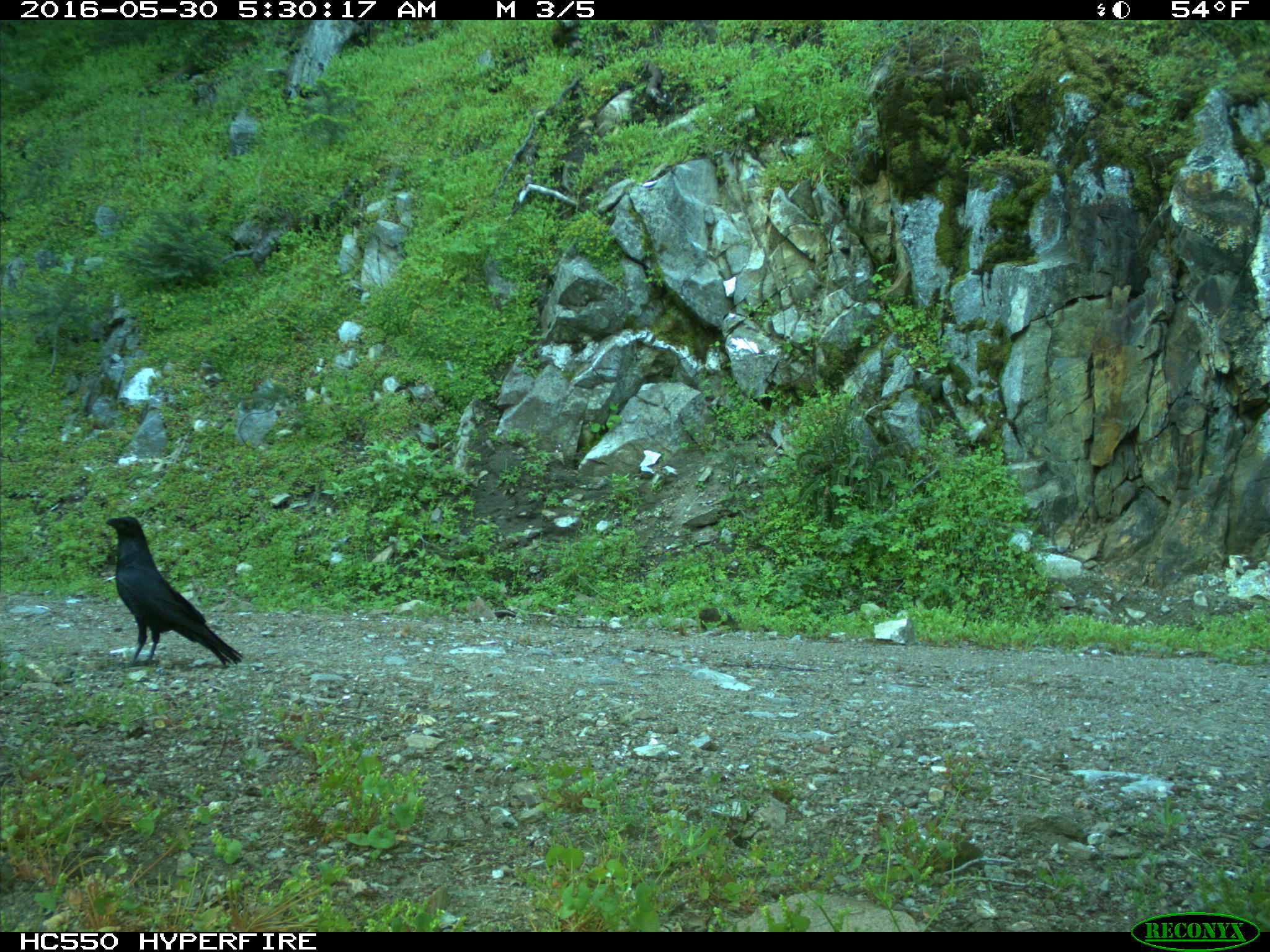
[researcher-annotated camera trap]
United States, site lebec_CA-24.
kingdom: Animalia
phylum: Chordata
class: Aves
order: Passeriformes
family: Corvidae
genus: Corvus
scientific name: Corvus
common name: crows and ravens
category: unidentified corvus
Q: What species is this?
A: Unidentified corvus (crows and ravens) (Corvus).